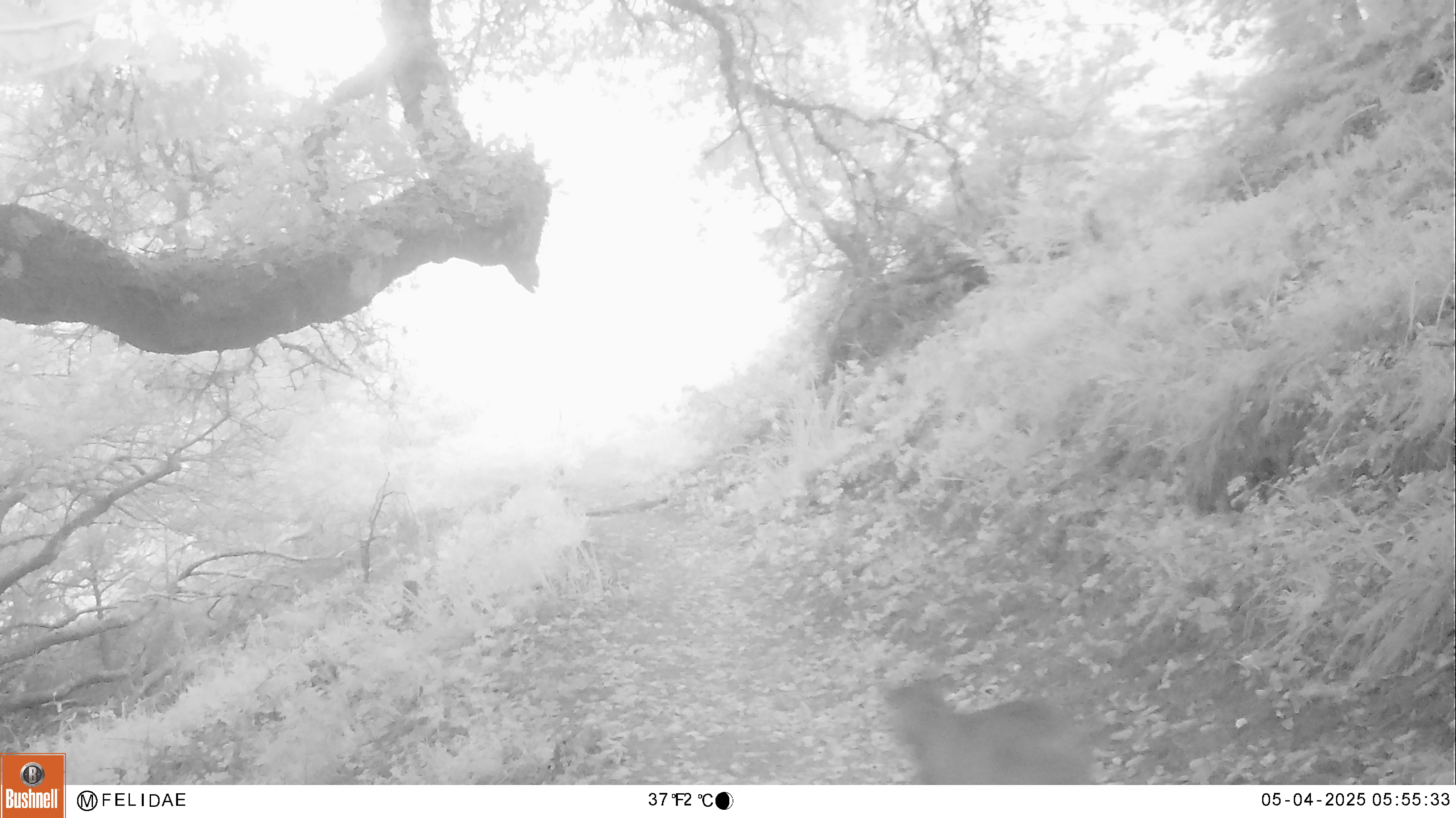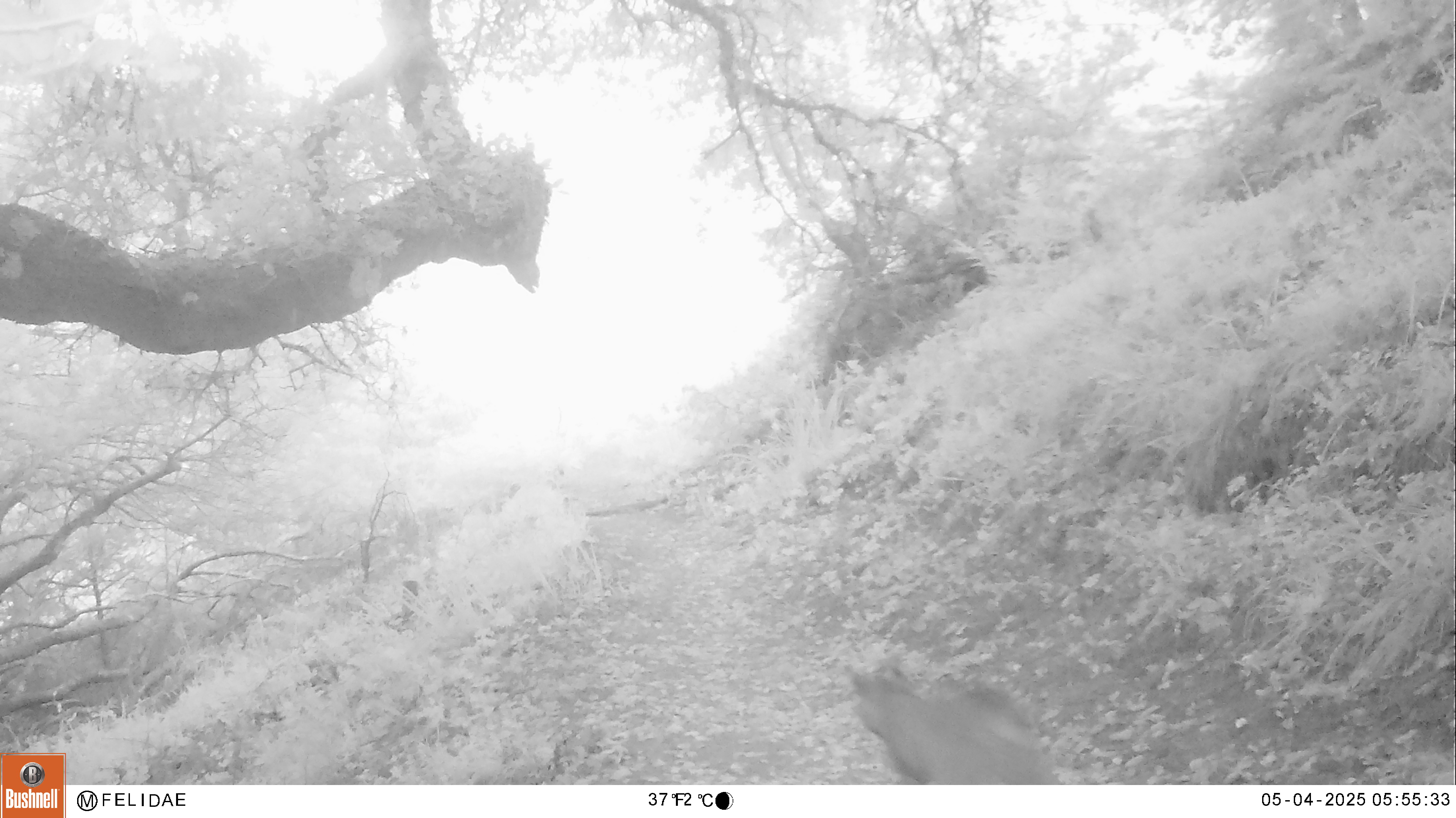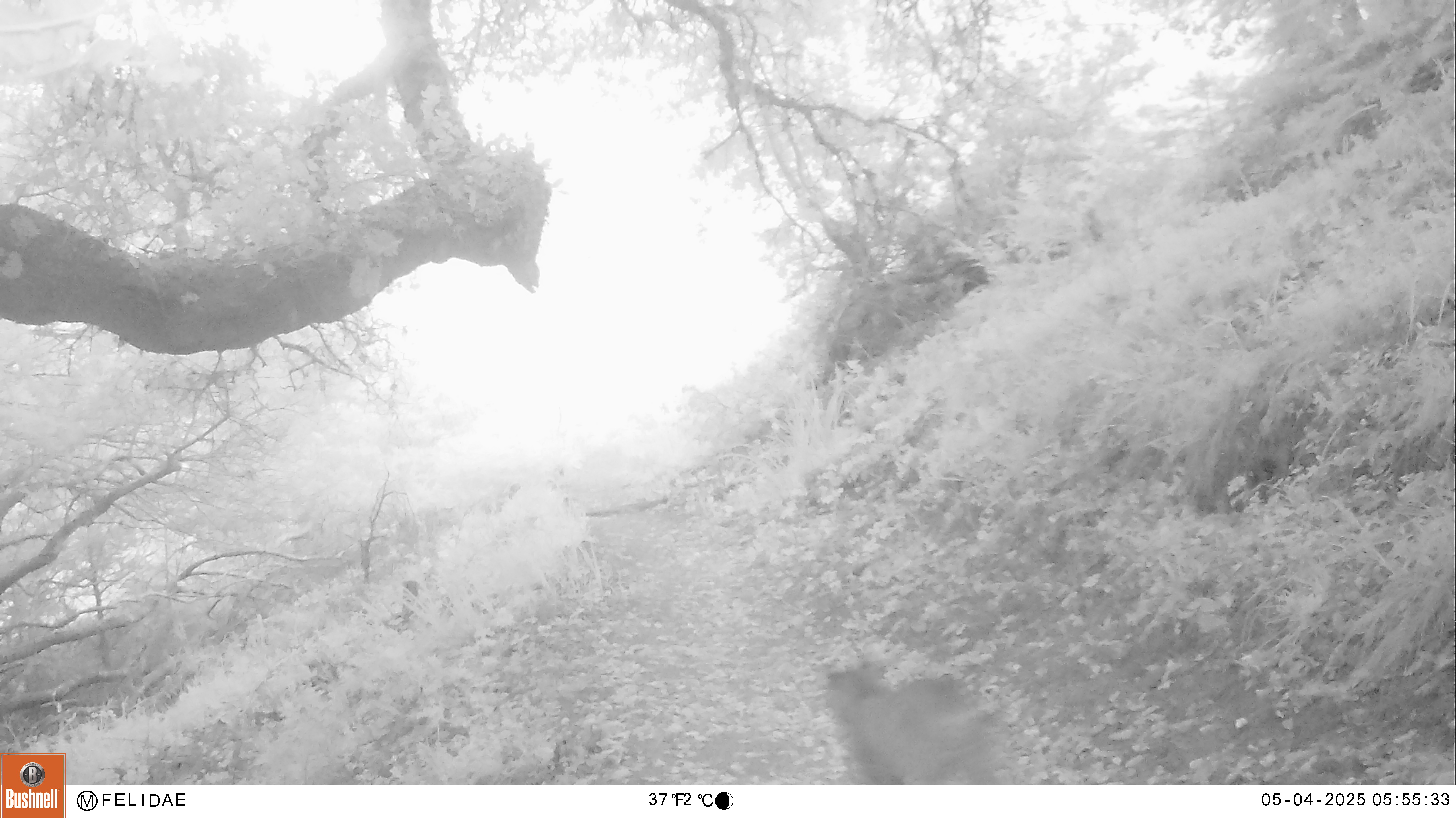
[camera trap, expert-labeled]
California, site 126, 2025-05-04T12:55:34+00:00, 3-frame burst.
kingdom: Animalia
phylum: Chordata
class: Mammalia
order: Carnivora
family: Felidae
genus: Lynx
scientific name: Lynx rufus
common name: bobcat